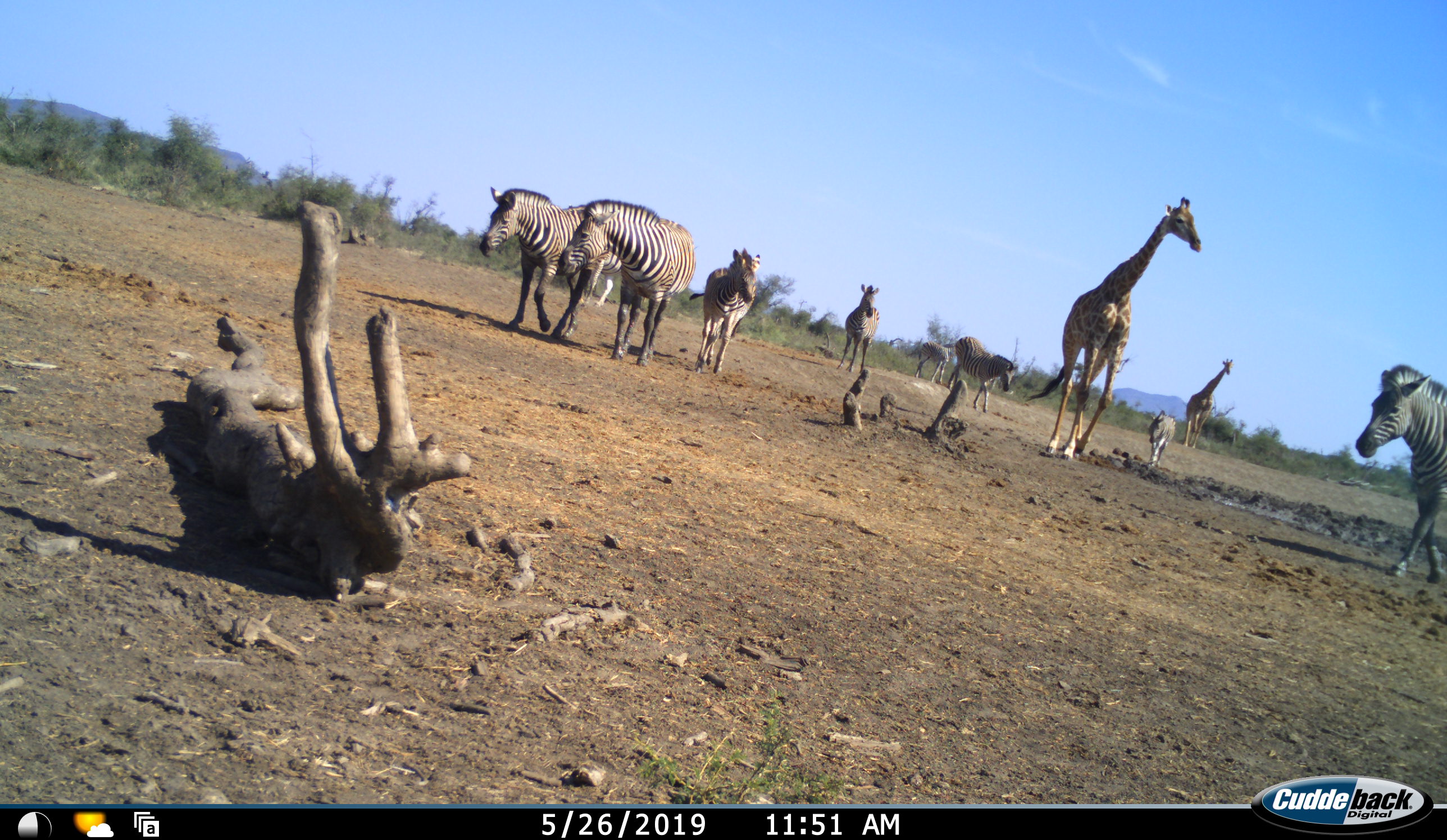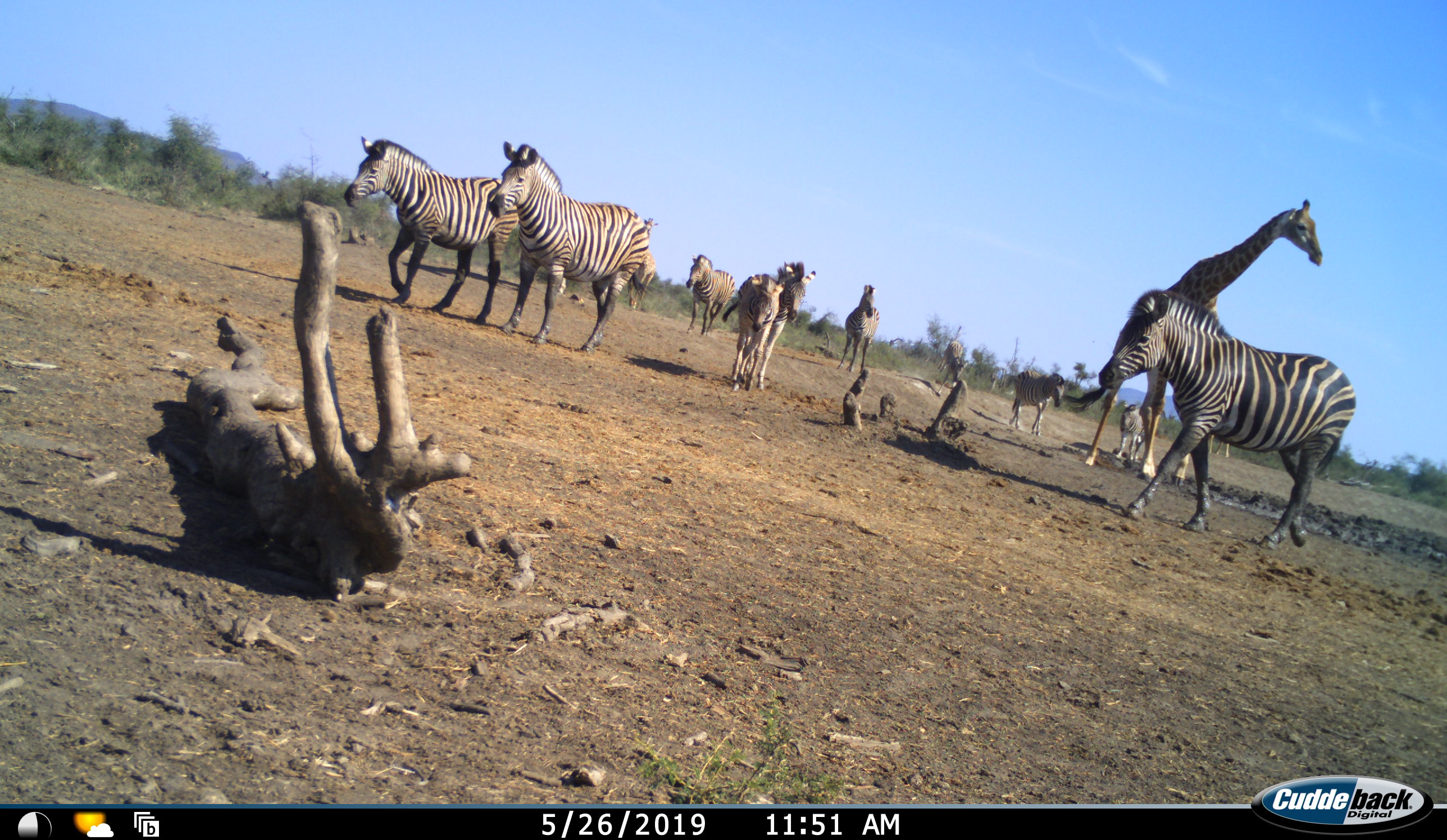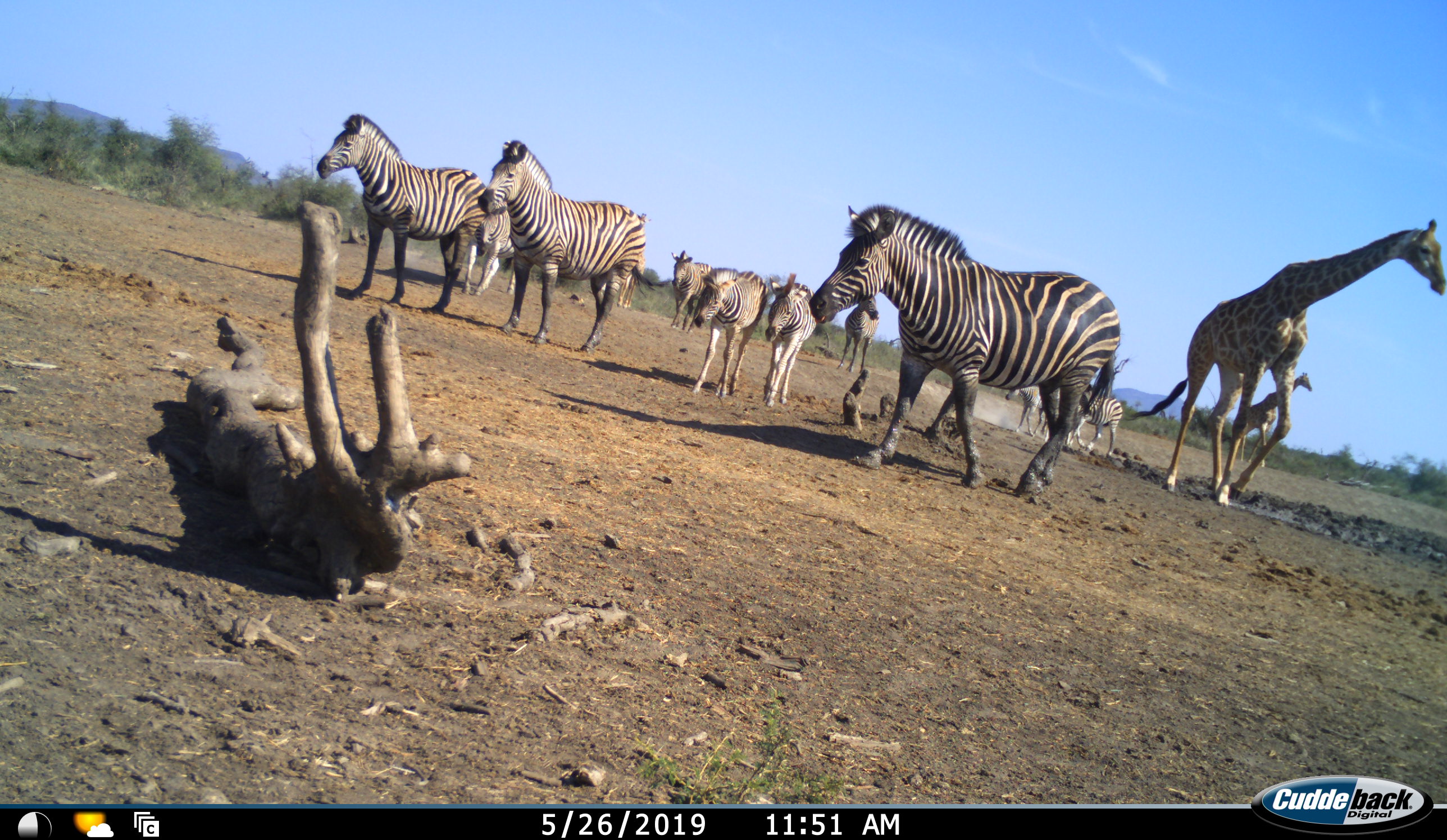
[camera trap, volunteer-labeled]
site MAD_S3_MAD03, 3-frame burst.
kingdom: Animalia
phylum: Chordata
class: Mammalia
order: Artiodactyla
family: Giraffidae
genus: Giraffa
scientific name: Giraffa camelopardalis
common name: giraffe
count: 2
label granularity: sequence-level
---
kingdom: Animalia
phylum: Chordata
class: Mammalia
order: Perissodactyla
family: Equidae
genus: Equus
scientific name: Equus quagga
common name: plains zebra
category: zebraplains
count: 10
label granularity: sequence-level